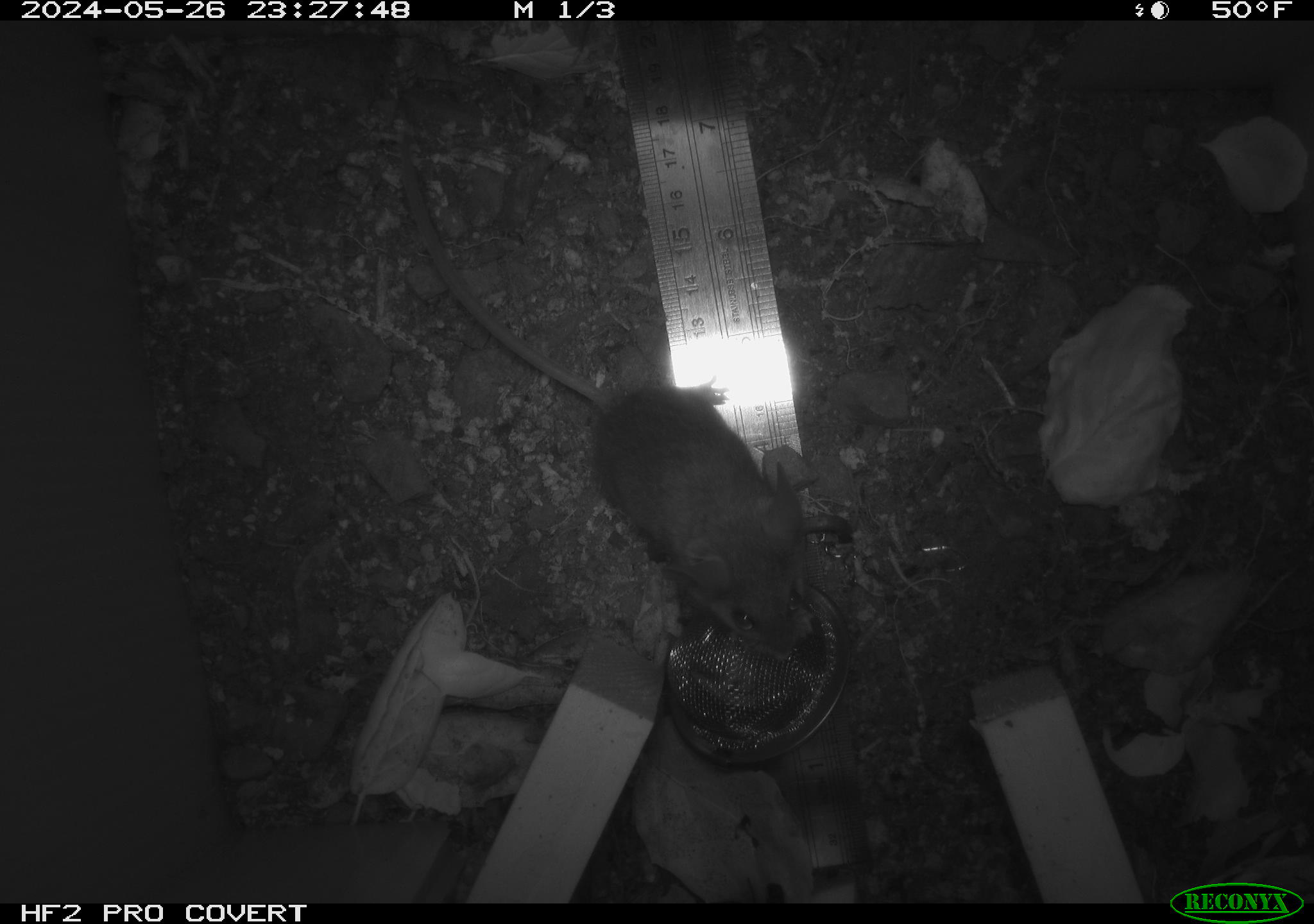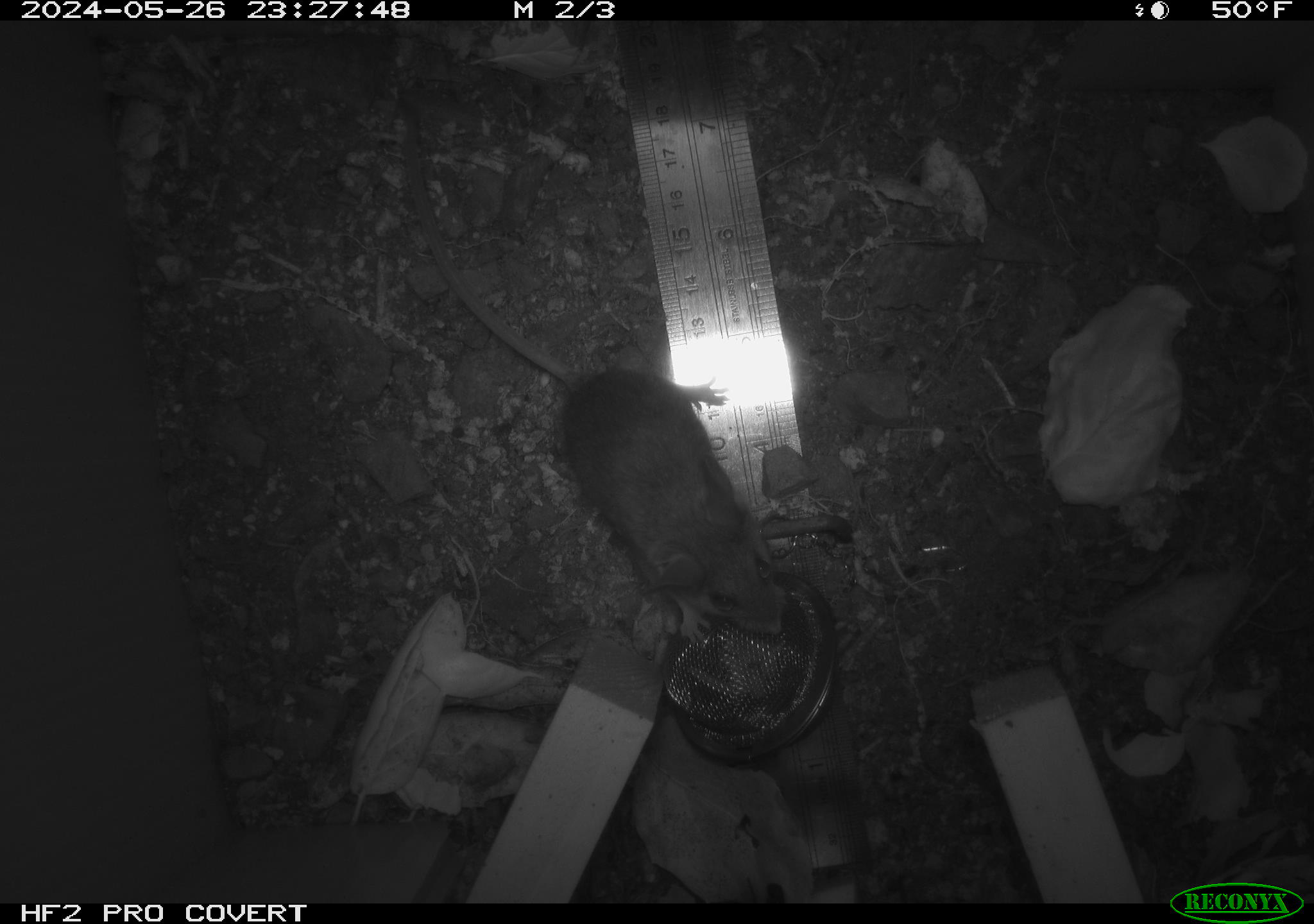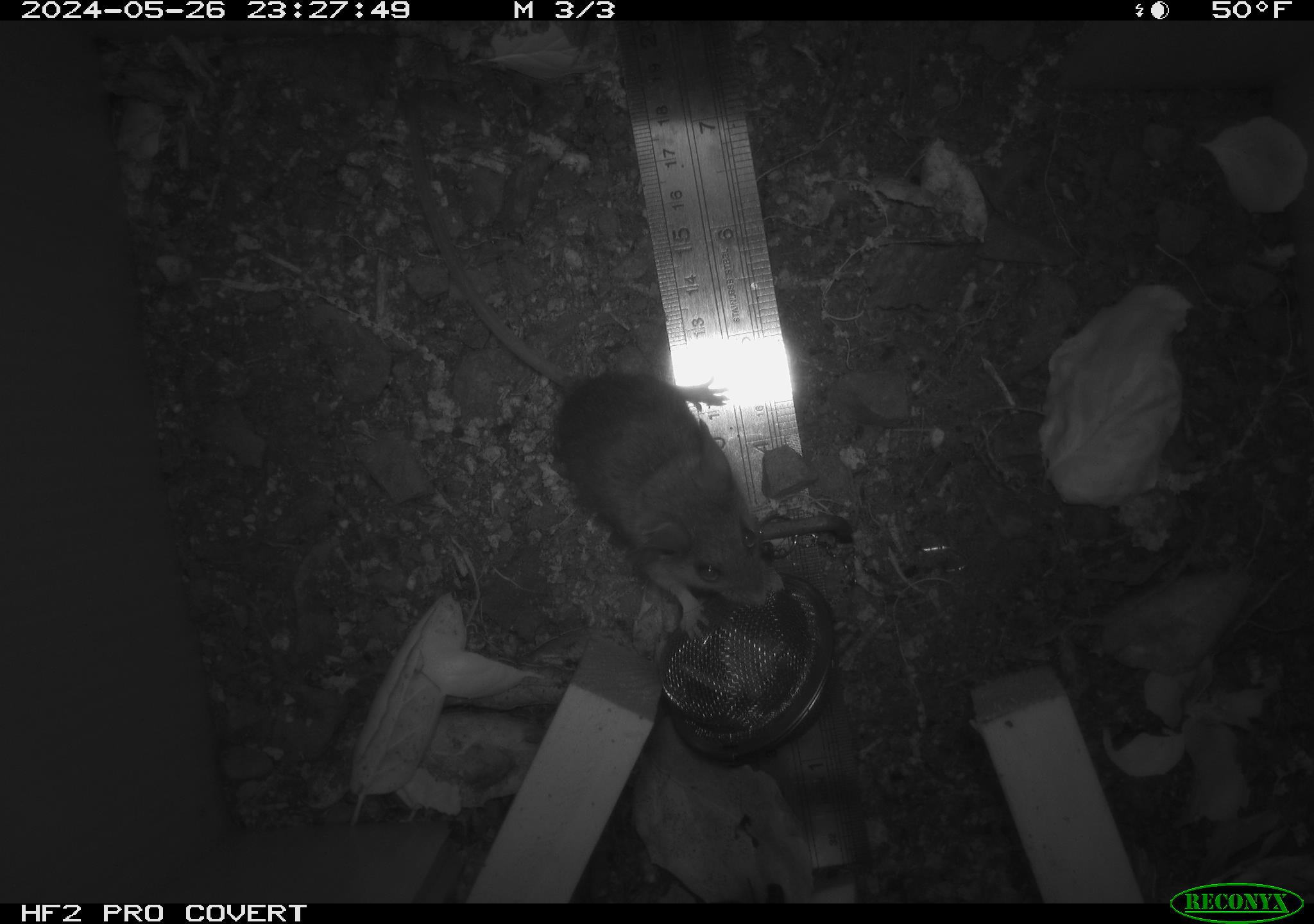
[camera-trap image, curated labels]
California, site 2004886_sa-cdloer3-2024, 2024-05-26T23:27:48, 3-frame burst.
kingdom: Animalia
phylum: Chordata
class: Mammalia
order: Rodentia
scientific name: Rodentia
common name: rodent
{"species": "rodent (Rodentia)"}